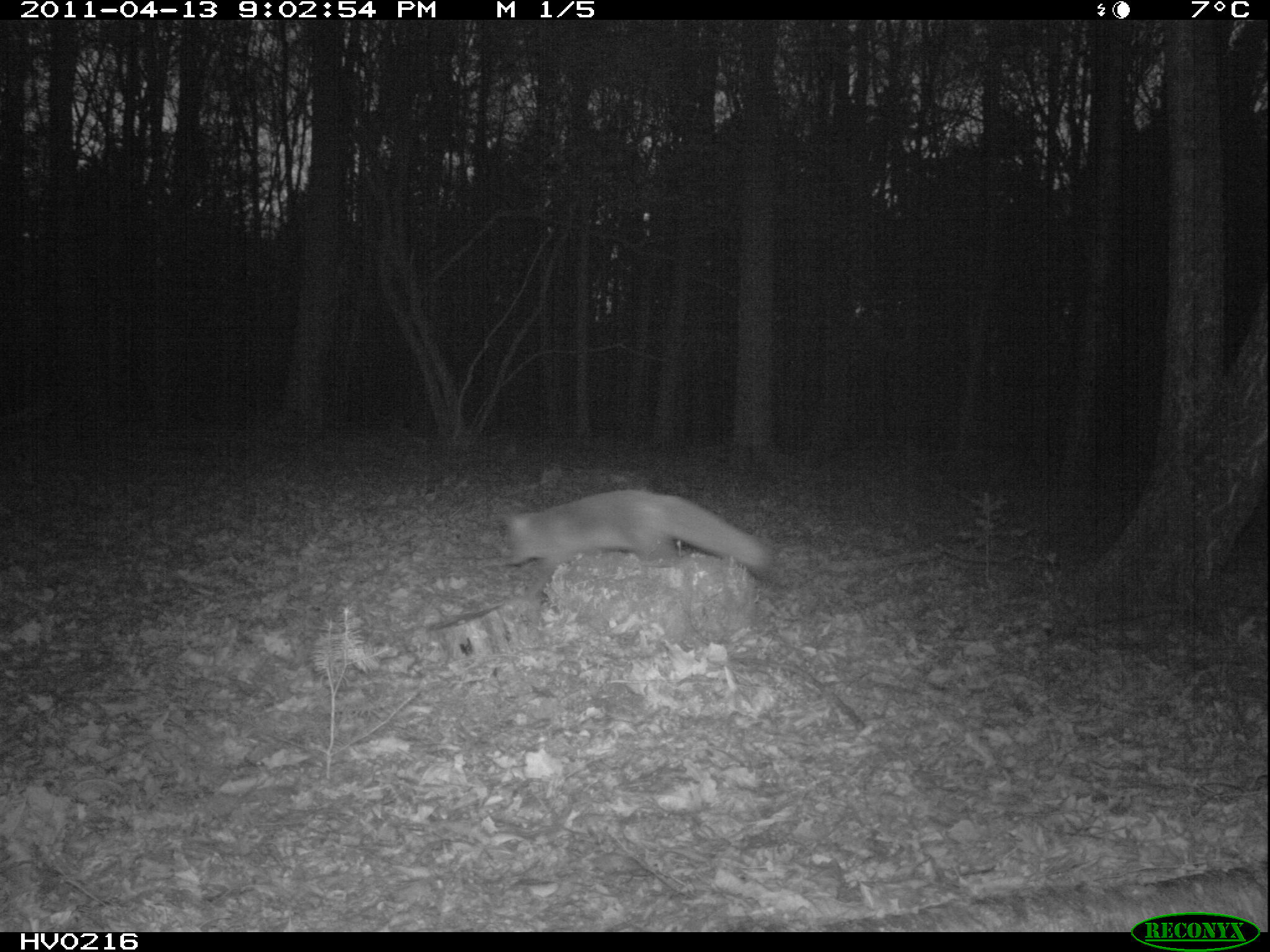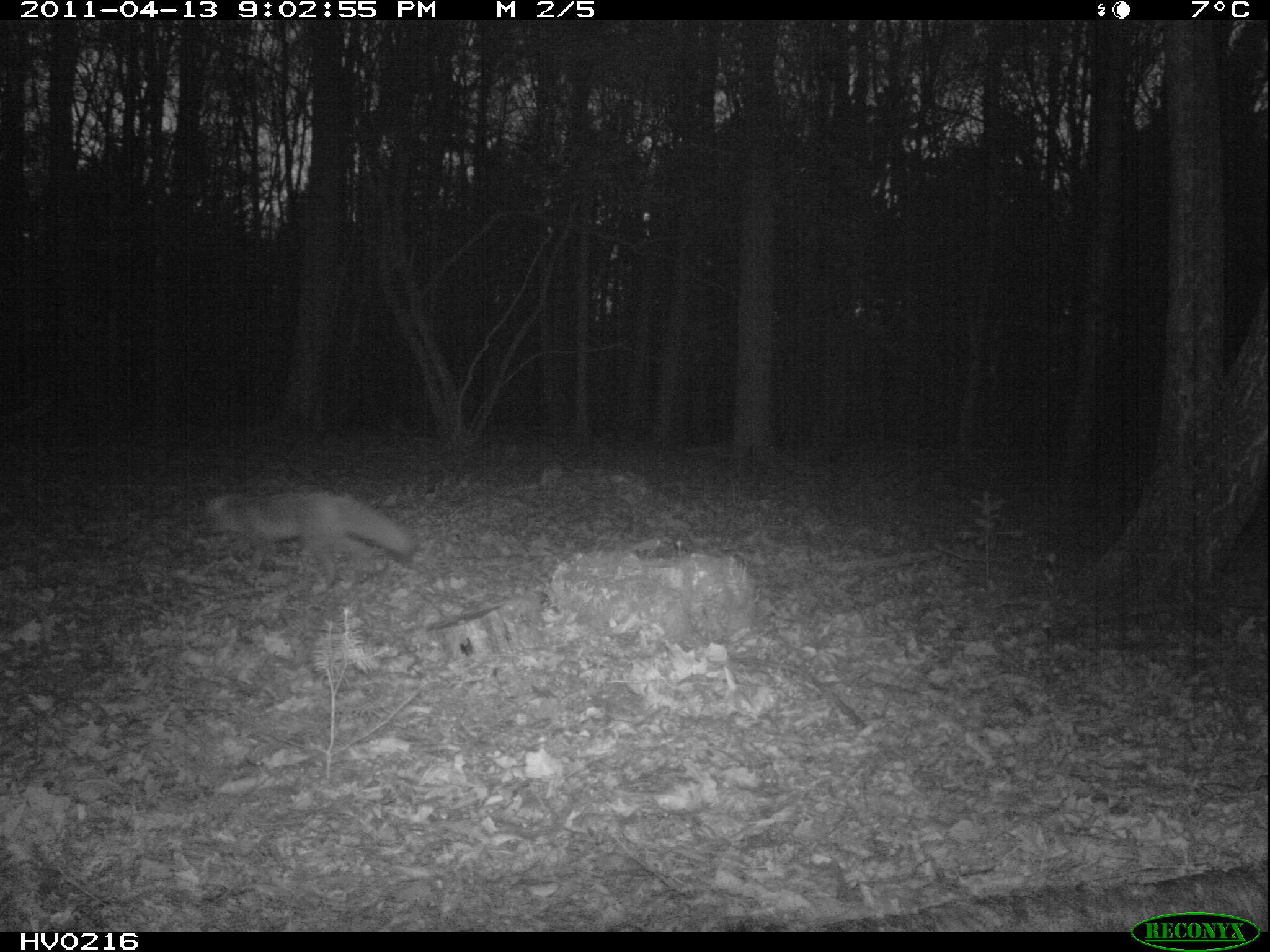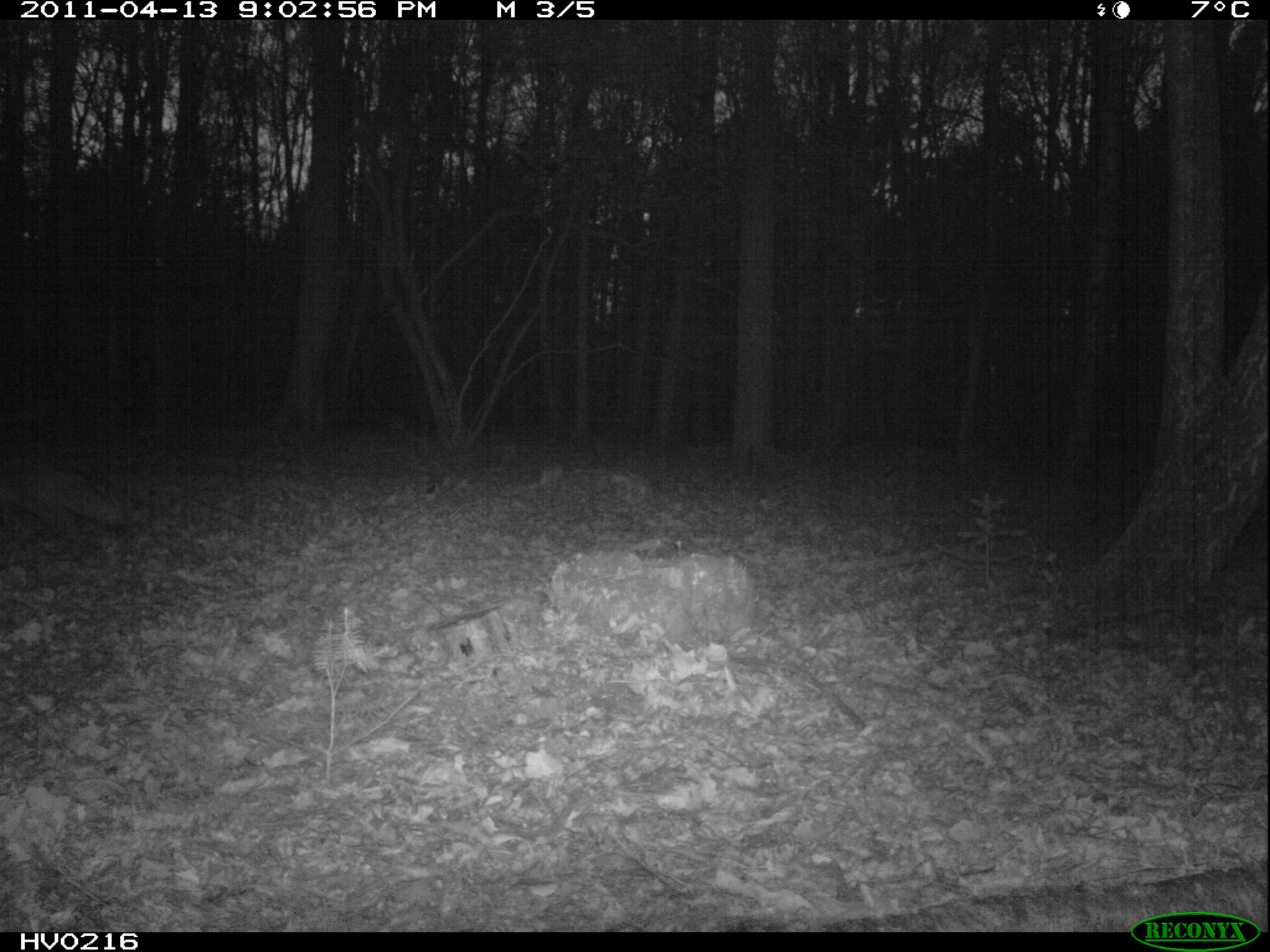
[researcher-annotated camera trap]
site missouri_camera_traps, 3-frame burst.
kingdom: Animalia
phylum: Chordata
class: Mammalia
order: Carnivora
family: Canidae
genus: Vulpes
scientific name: Vulpes vulpes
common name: red fox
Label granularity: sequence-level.